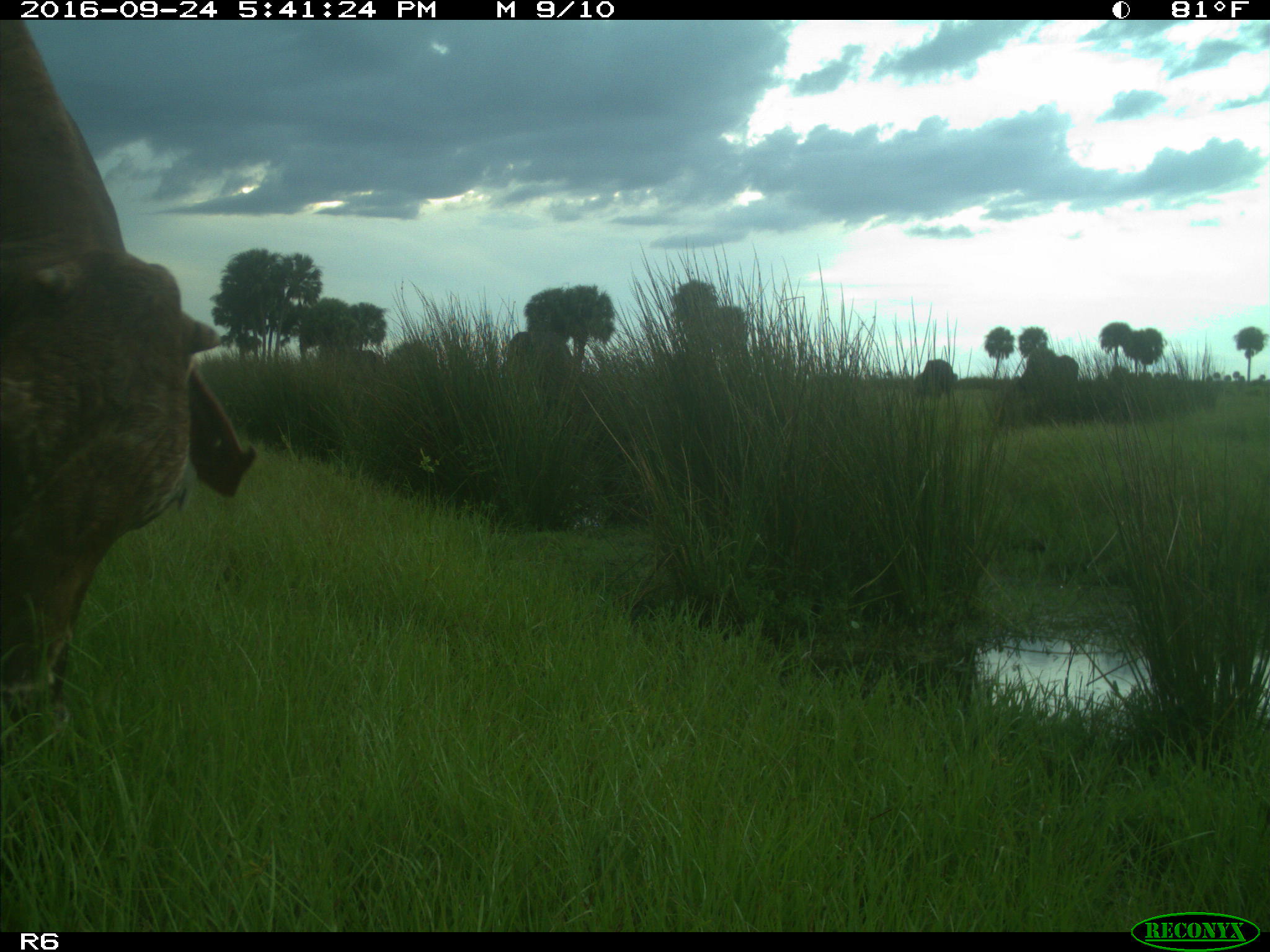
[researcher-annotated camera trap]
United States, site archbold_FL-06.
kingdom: Animalia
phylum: Chordata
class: Mammalia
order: Artiodactyla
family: Bovidae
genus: Bos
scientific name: Bos taurus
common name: domestic cow